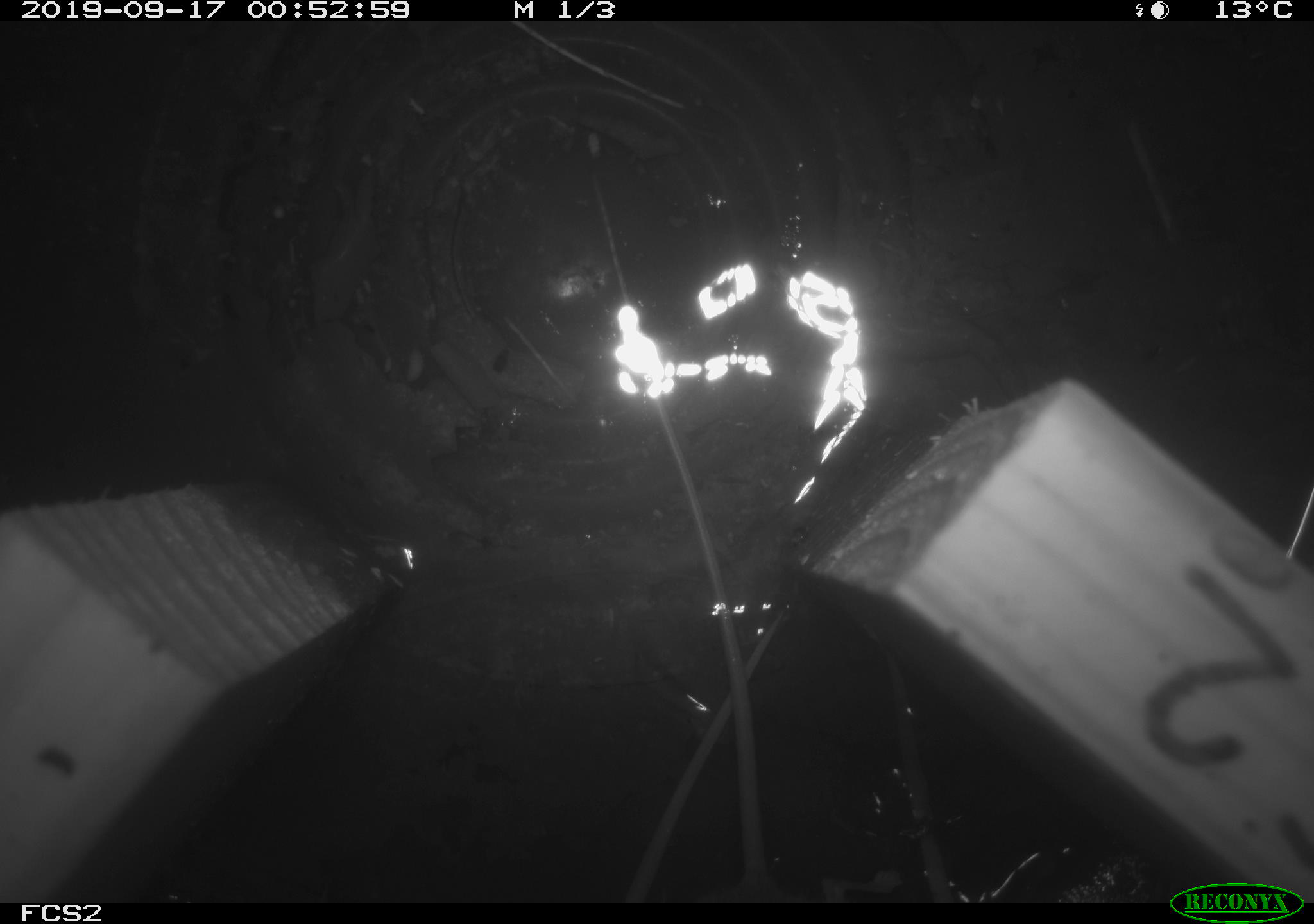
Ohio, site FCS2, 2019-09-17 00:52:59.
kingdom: Animalia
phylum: Chordata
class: Mammalia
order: Rodentia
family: Zapodidae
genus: Napaeozapus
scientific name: Napaeozapus insignis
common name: woodland jumping mouse